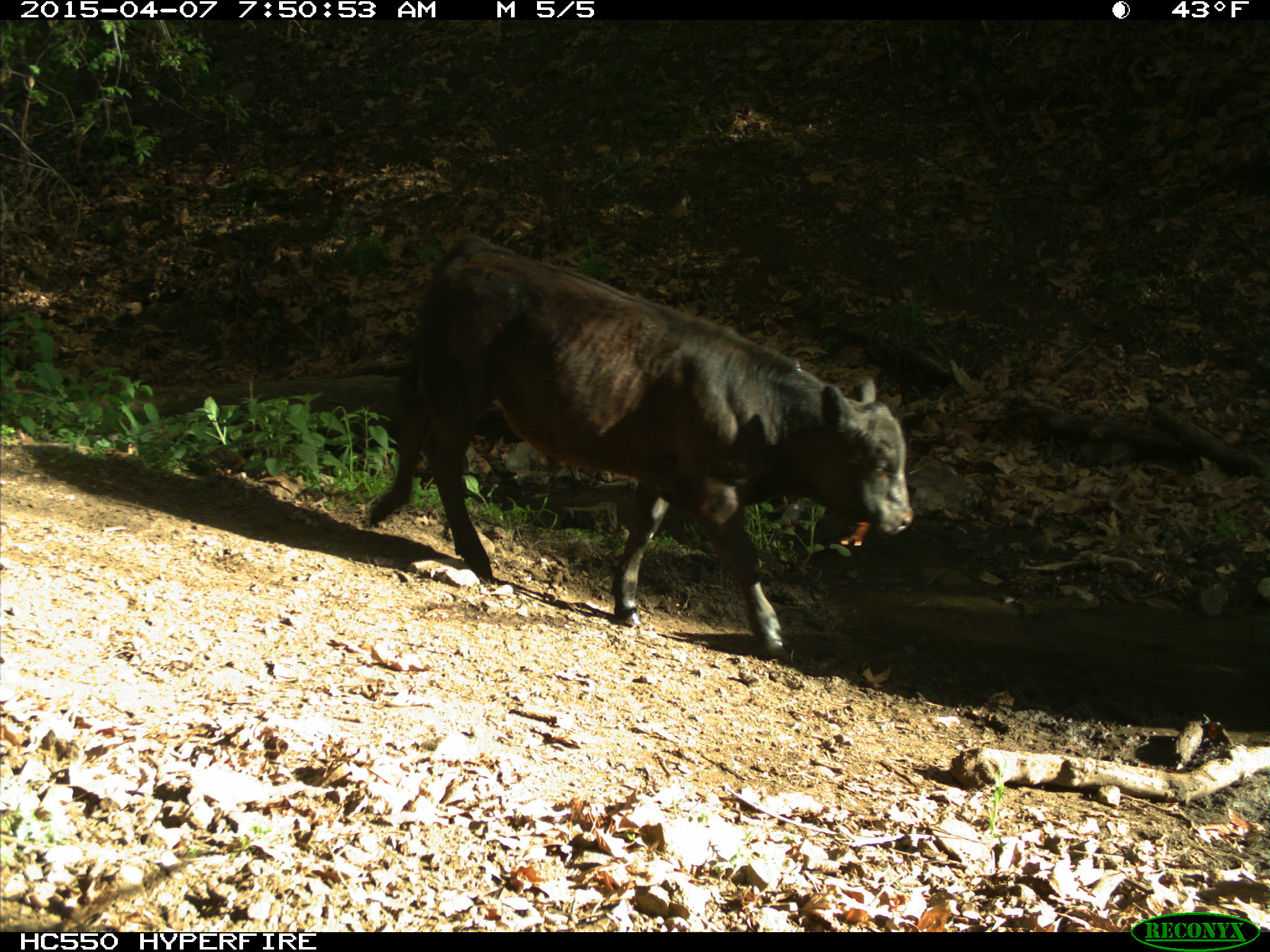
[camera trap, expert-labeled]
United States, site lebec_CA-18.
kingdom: Animalia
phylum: Chordata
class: Mammalia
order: Artiodactyla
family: Bovidae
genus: Bos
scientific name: Bos taurus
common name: domestic cow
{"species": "Bos taurus (domestic cow)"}